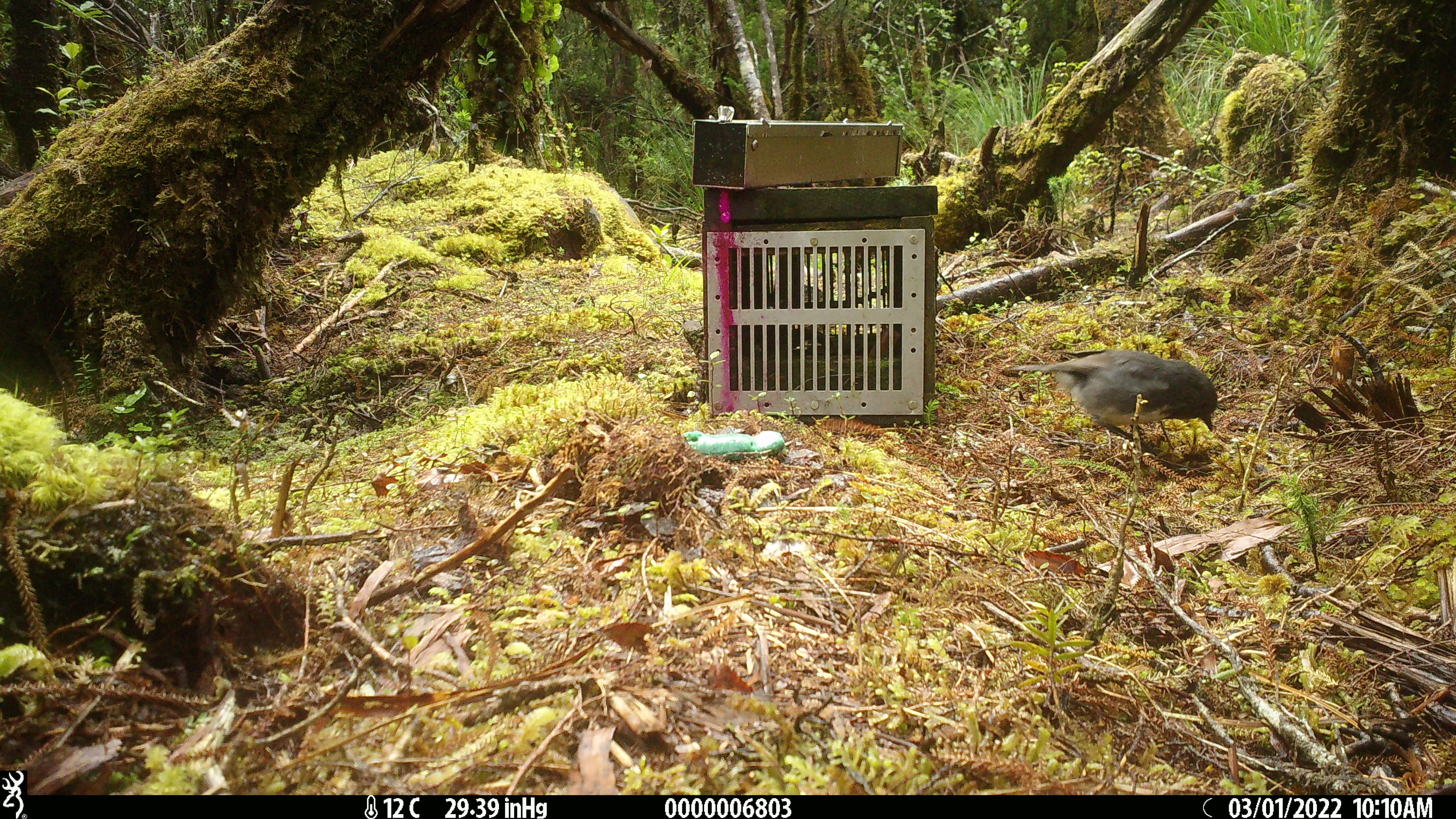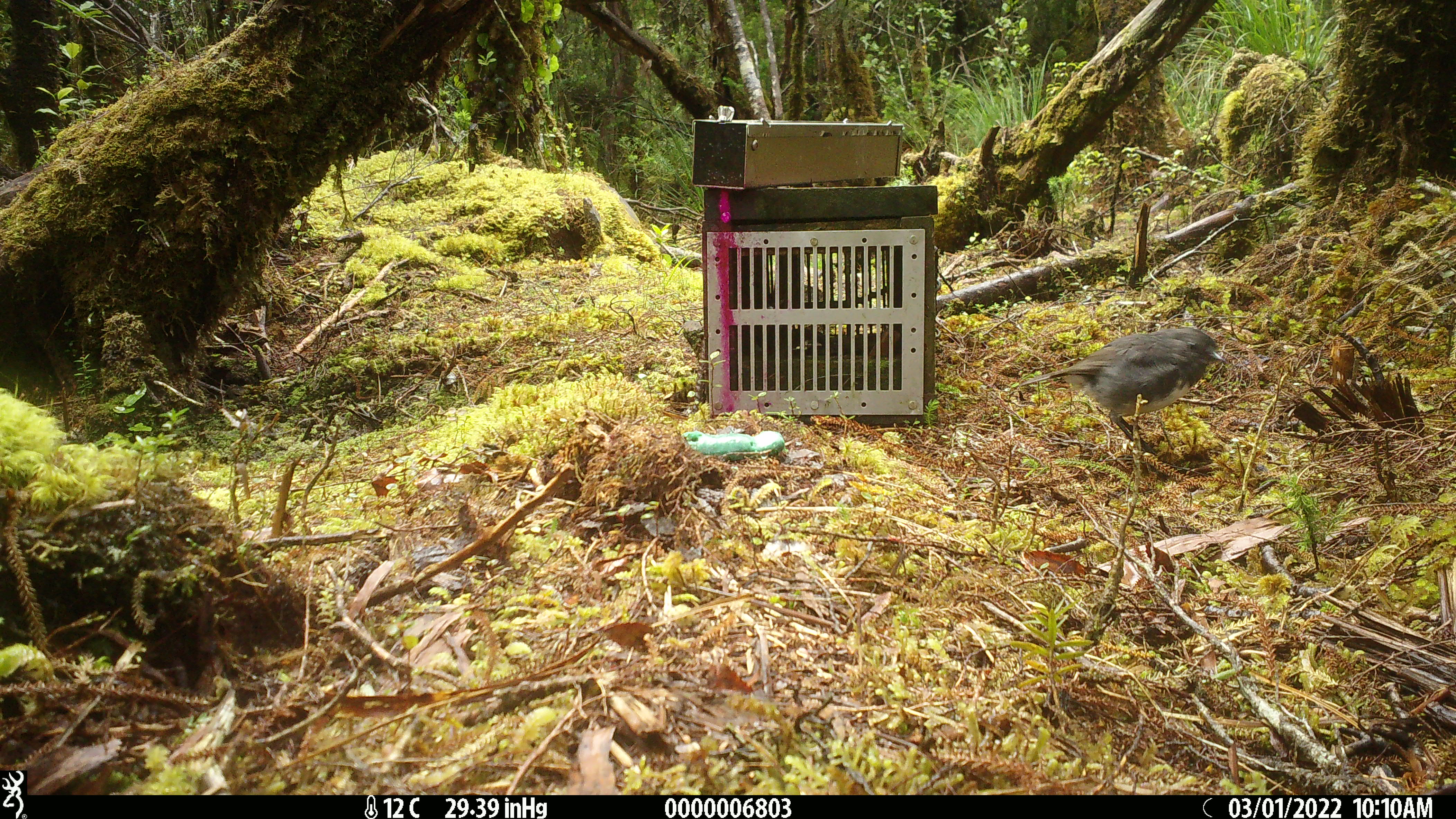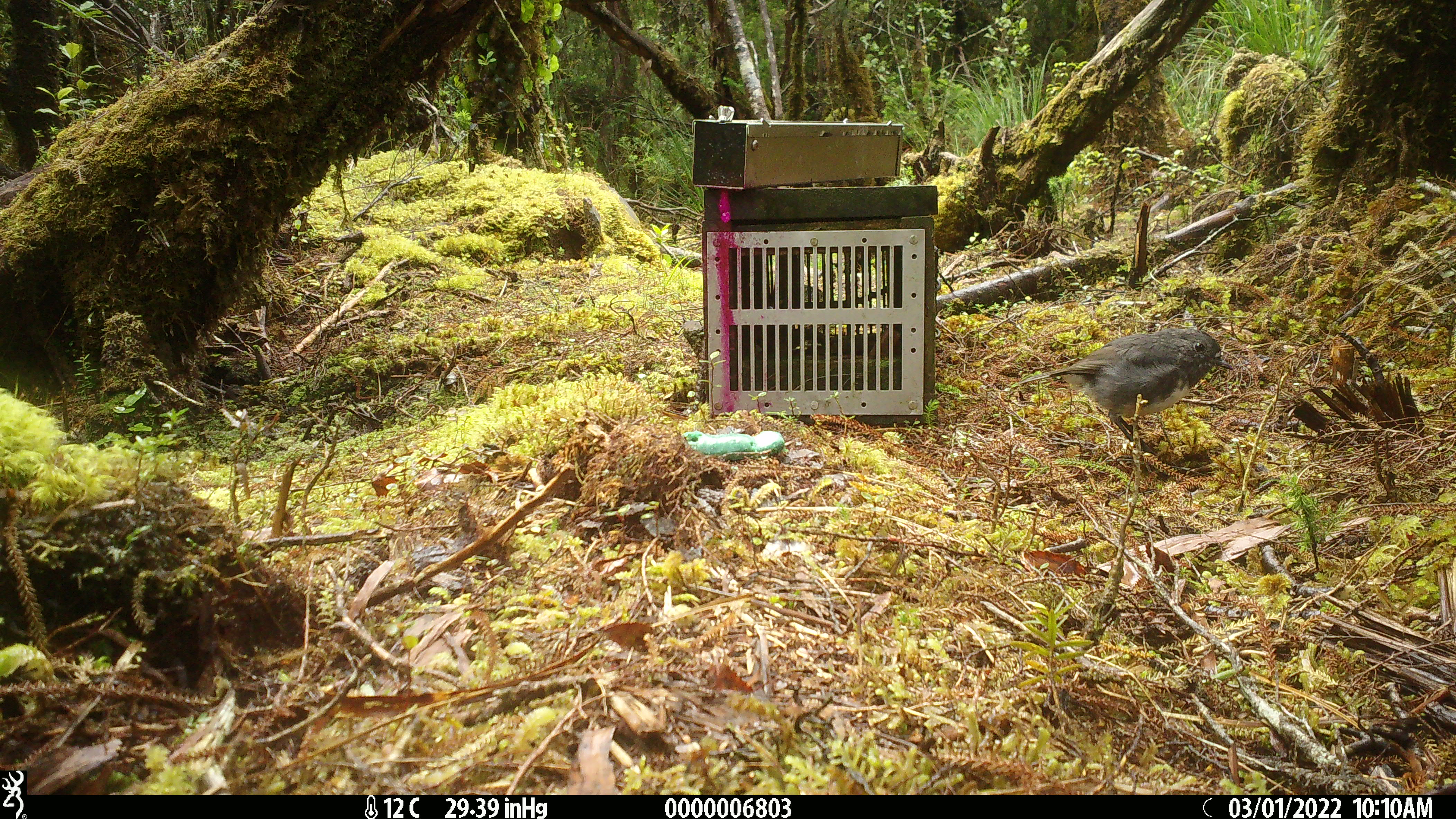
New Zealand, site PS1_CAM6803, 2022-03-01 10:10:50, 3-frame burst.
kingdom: Animalia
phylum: Chordata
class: Aves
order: Passeriformes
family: Petroicidae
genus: Petroica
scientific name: Petroica australis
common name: new zealand robin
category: robin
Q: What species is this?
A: Robin (new zealand robin) (Petroica australis).